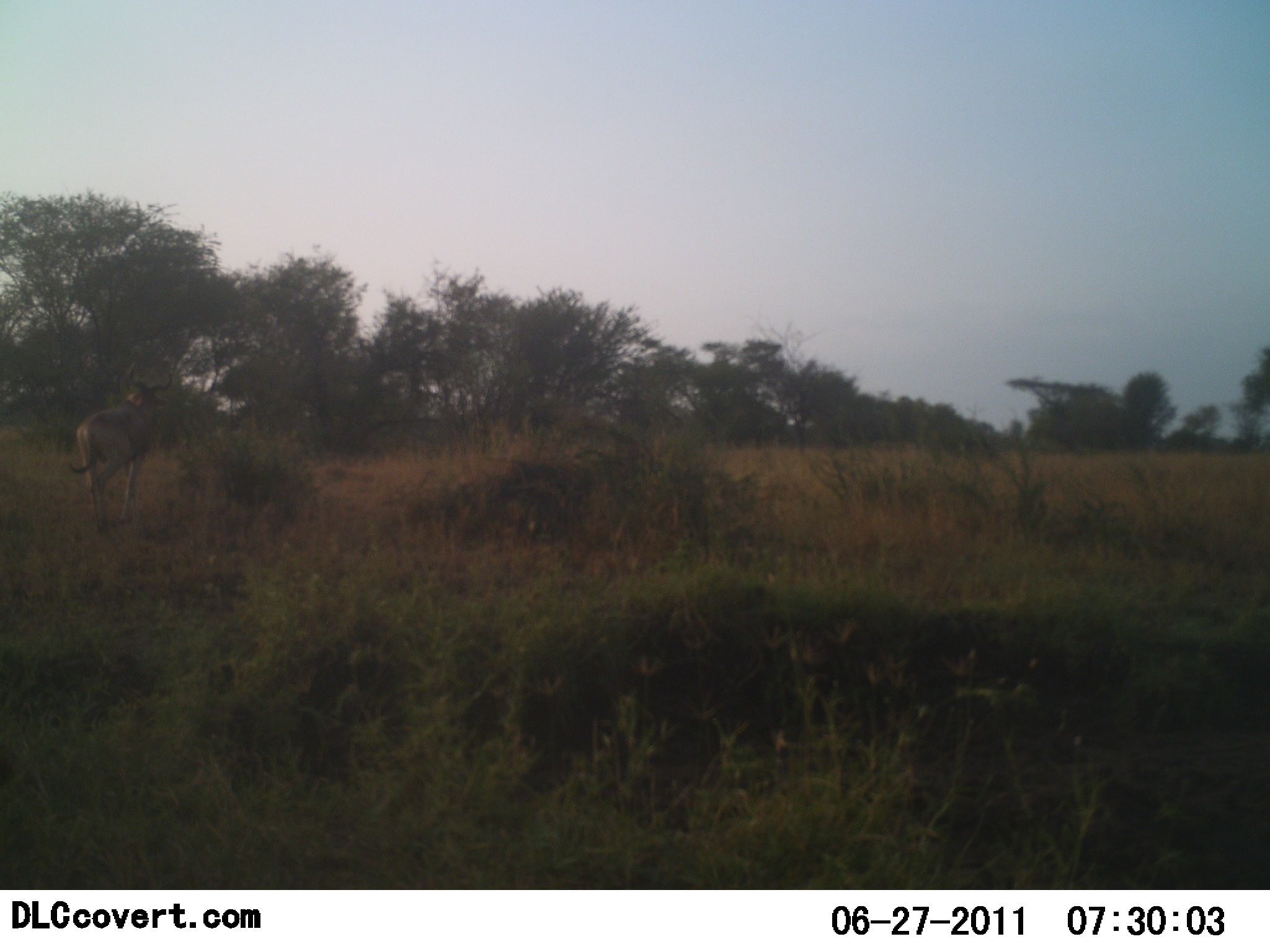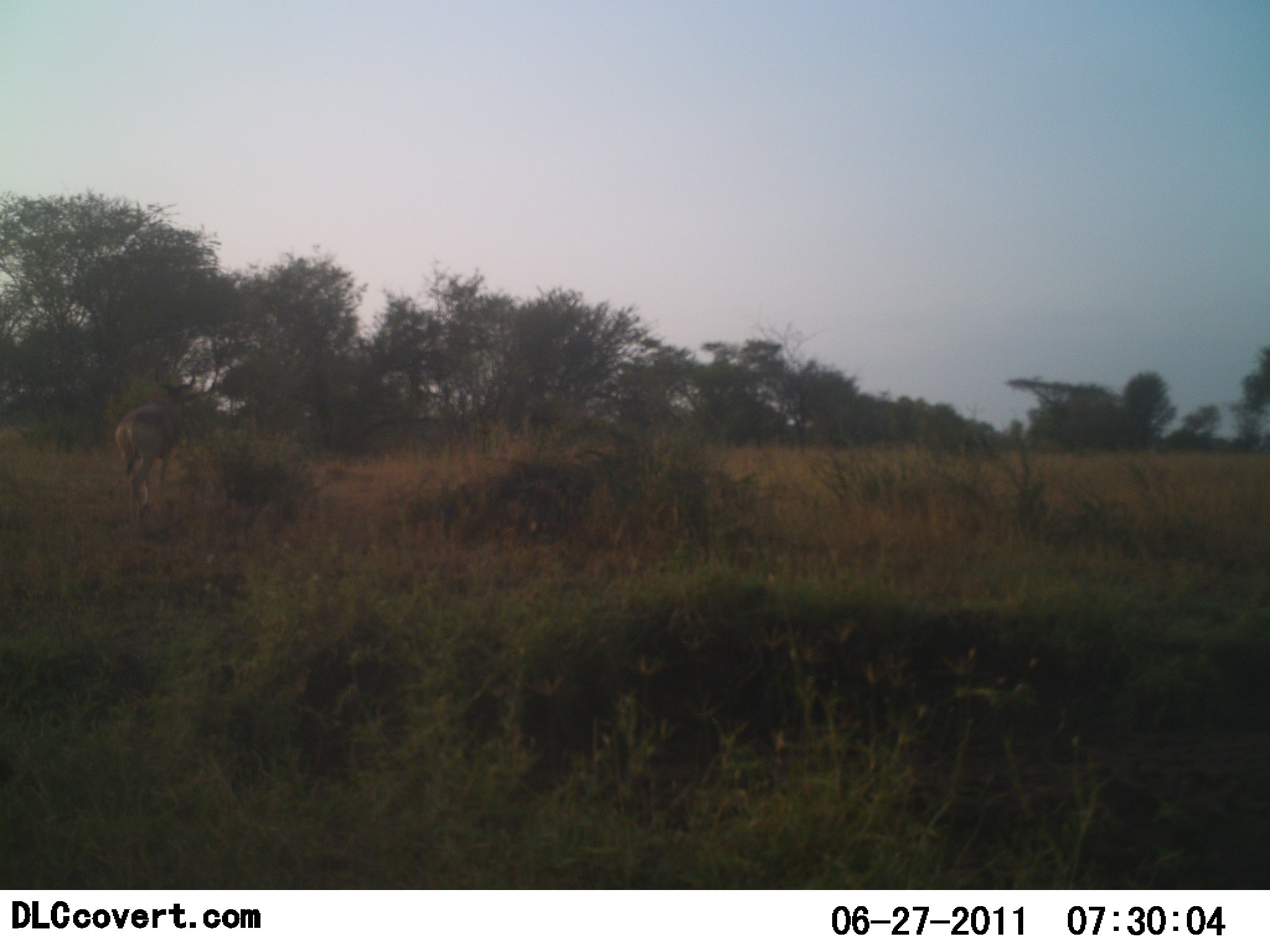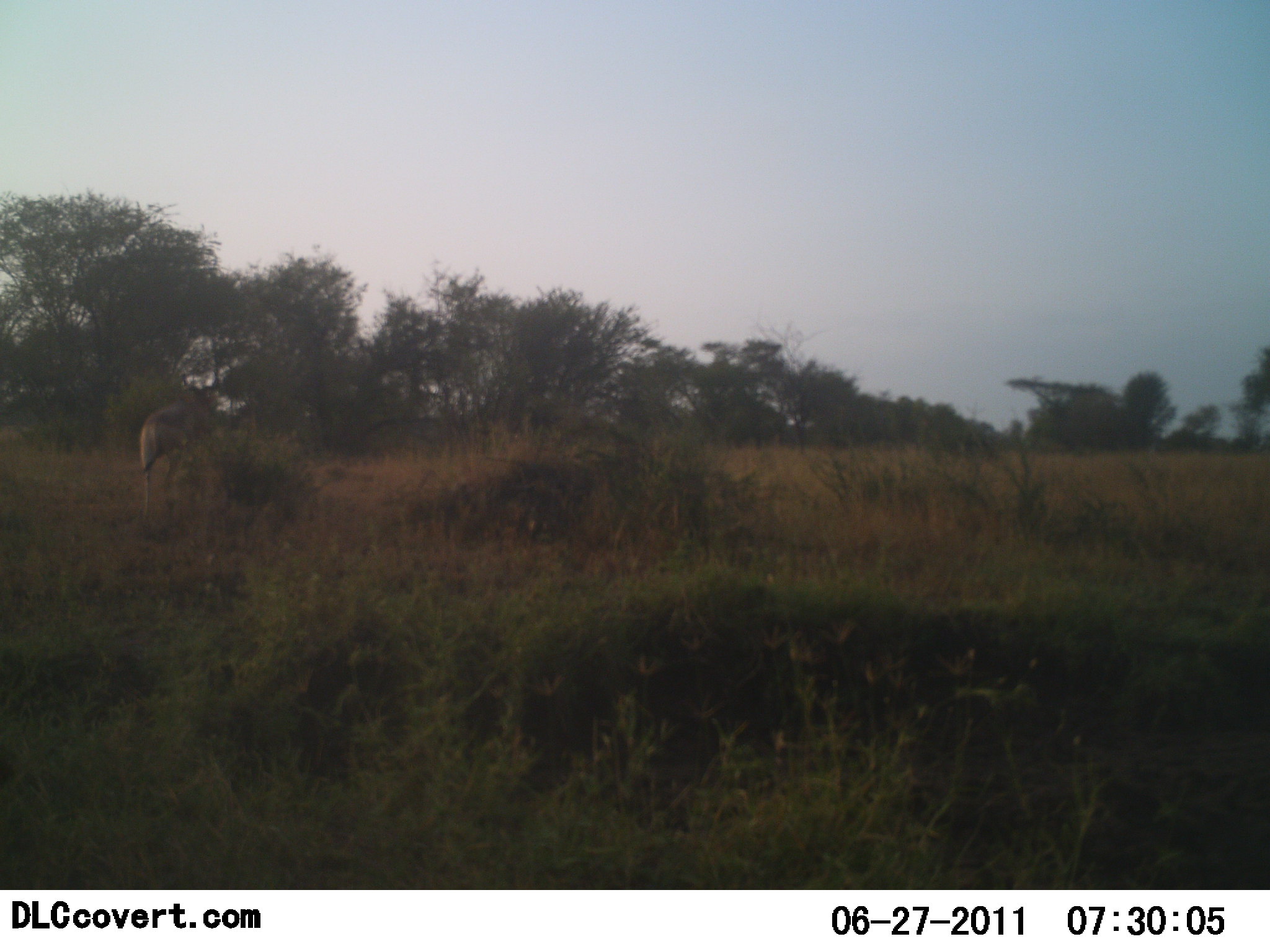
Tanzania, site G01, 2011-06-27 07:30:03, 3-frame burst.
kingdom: Animalia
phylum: Chordata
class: Mammalia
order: Artiodactyla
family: Bovidae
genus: Alcelaphus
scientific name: Alcelaphus buselaphus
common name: hartebeest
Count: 1.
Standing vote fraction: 0%.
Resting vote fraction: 0%.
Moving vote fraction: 100%.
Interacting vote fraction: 0%.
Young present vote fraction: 0%.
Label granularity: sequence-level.